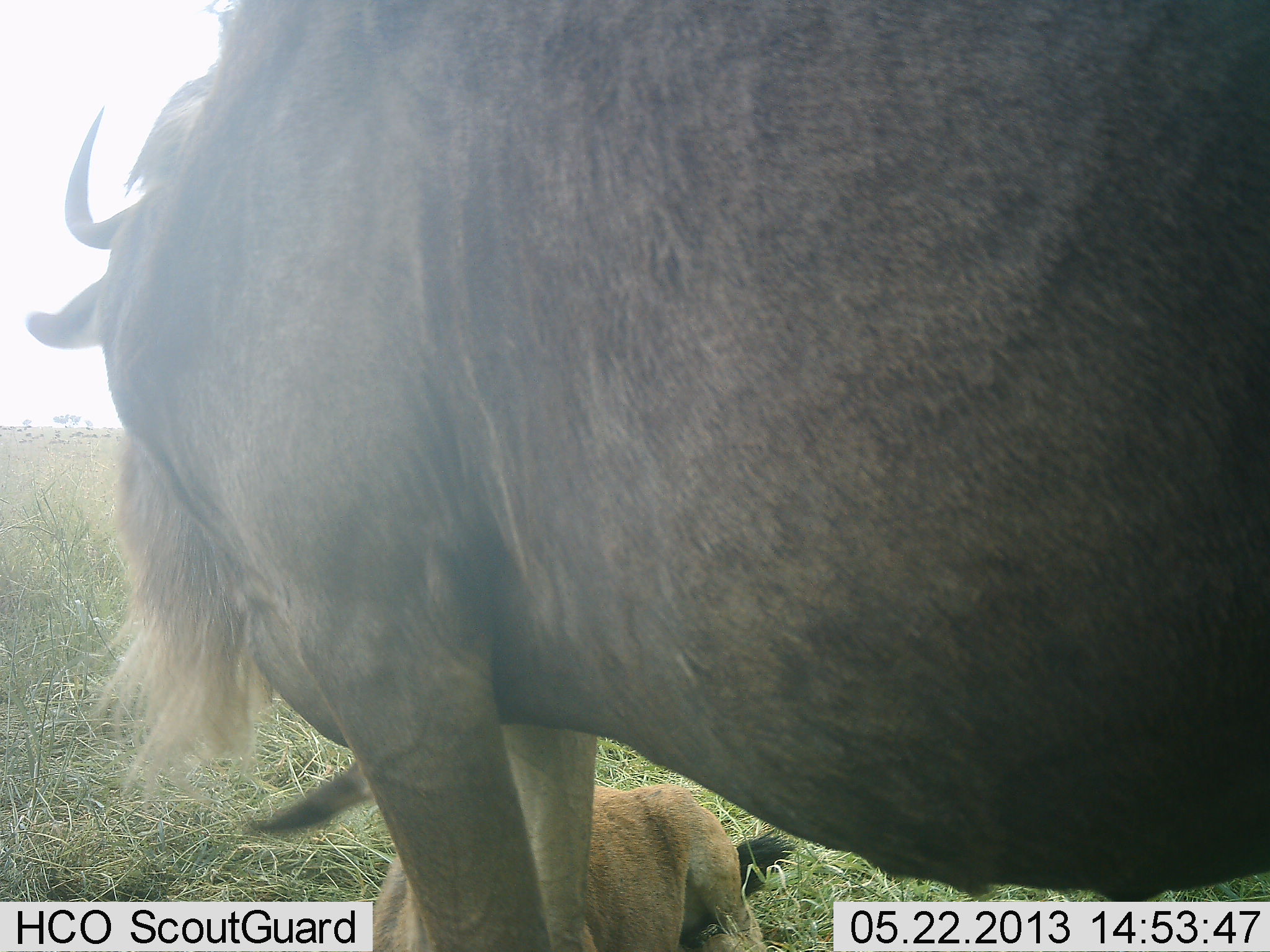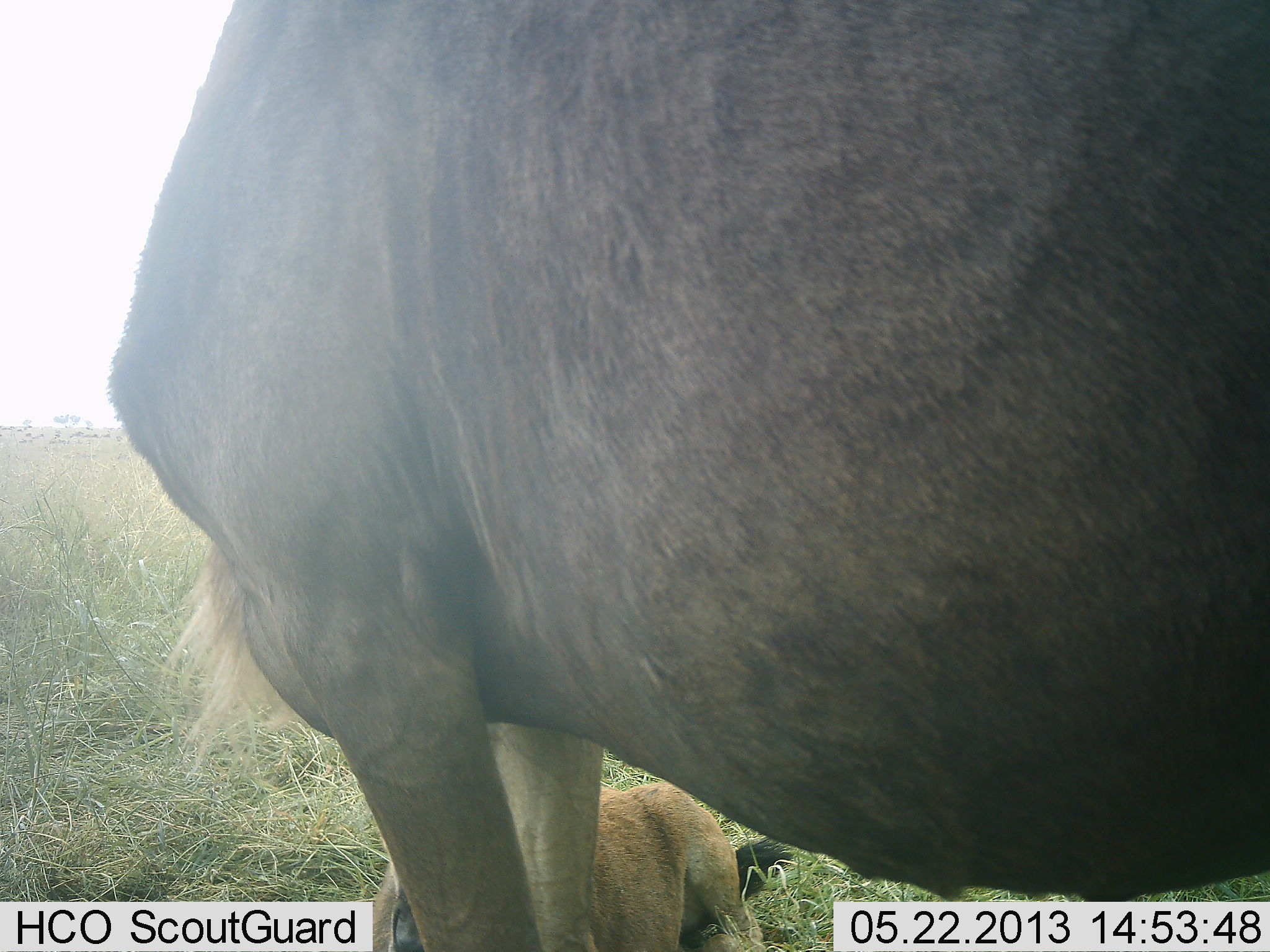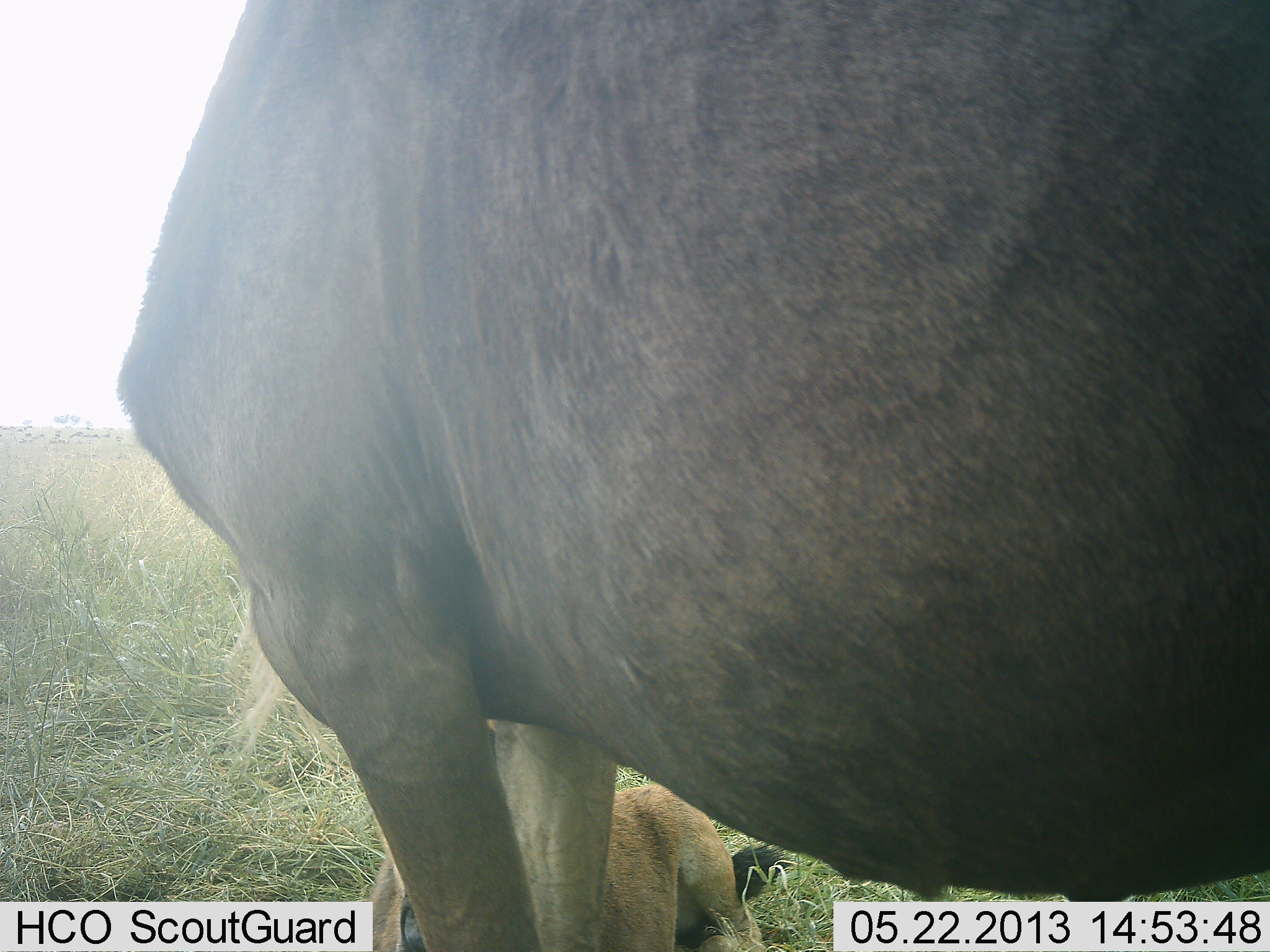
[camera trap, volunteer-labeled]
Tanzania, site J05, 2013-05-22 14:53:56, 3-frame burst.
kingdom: Animalia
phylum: Chordata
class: Mammalia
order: Artiodactyla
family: Bovidae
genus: Connochaetes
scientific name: Connochaetes taurinus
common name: blue wildebeest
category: wildebeest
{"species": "wildebeest (blue wildebeest) (Connochaetes taurinus)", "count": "2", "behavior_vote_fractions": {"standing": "83%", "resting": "67%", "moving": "0%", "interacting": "8%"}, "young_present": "83%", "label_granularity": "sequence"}